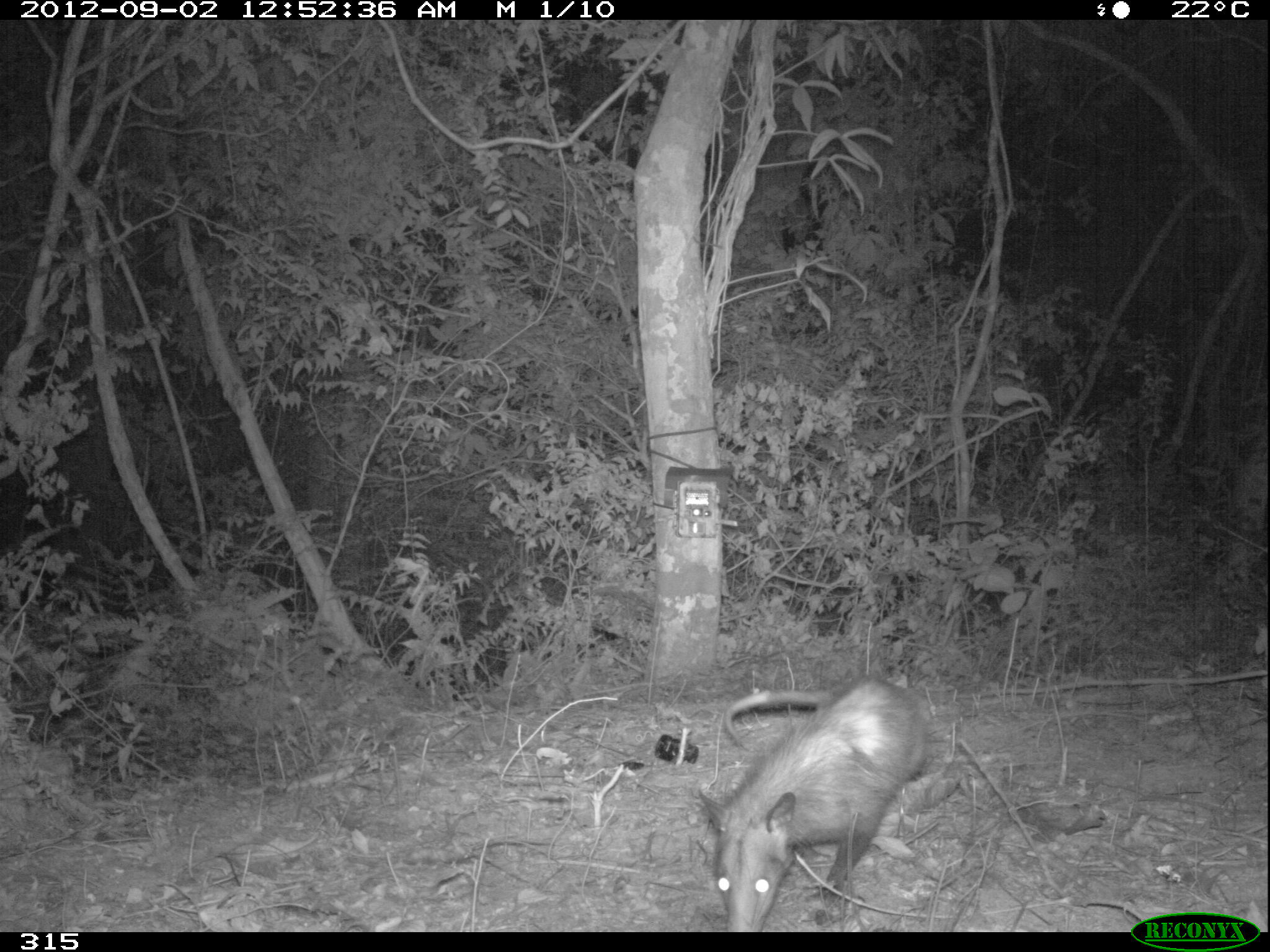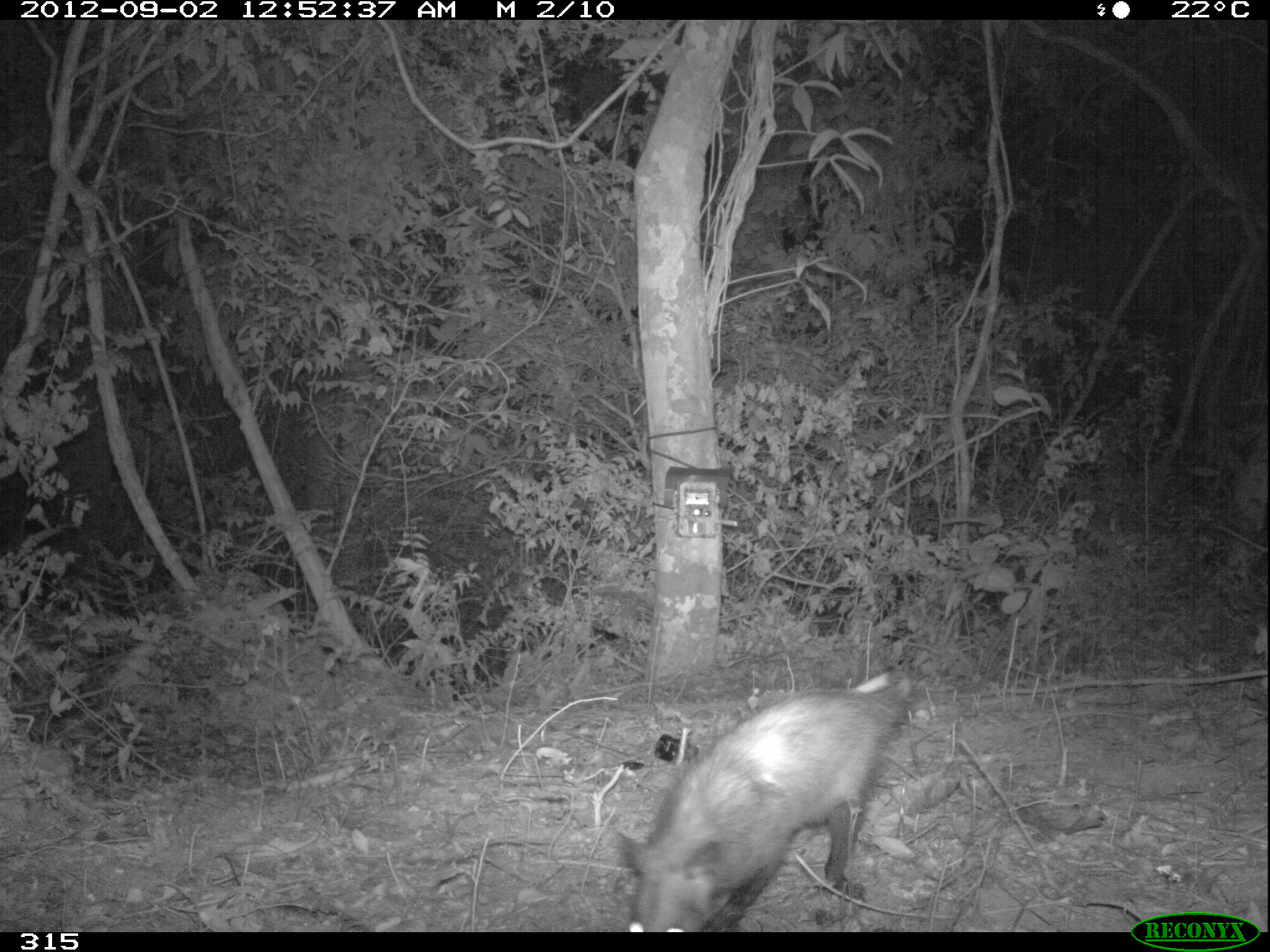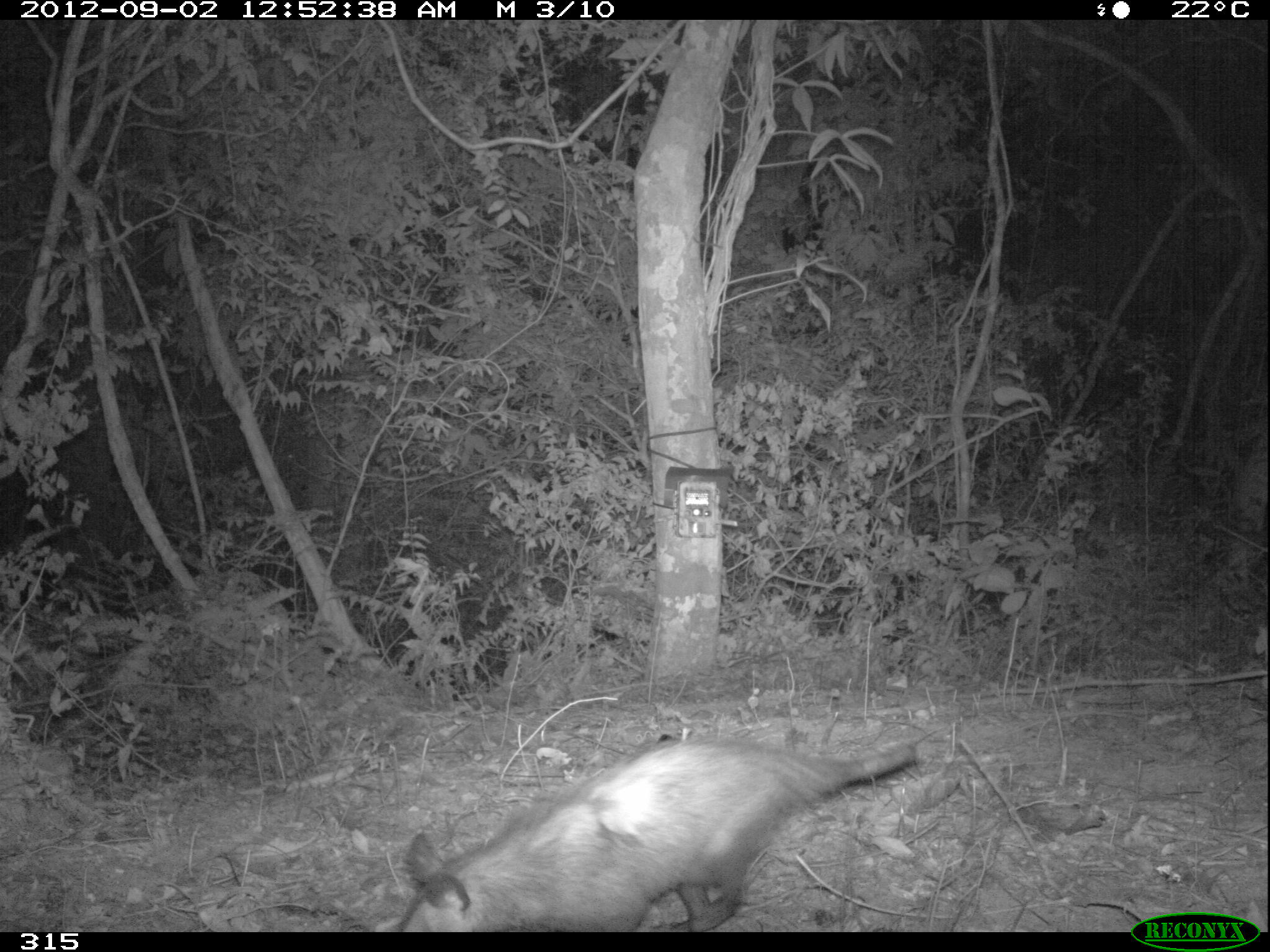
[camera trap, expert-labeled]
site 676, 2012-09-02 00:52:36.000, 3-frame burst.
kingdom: Animalia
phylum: Chordata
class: Mammalia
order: Didelphimorphia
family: Didelphidae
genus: Didelphis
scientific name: Didelphis marsupialis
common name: southern opossum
Didelphis marsupialis (southern opossum).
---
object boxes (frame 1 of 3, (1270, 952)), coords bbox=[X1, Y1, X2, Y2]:
didelphis marsupialis: bbox=[698, 673, 931, 931]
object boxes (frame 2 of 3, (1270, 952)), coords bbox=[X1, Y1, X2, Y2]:
didelphis marsupialis: bbox=[617, 669, 910, 931]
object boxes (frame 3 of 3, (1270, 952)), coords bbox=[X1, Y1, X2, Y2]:
didelphis marsupialis: bbox=[397, 732, 913, 930]